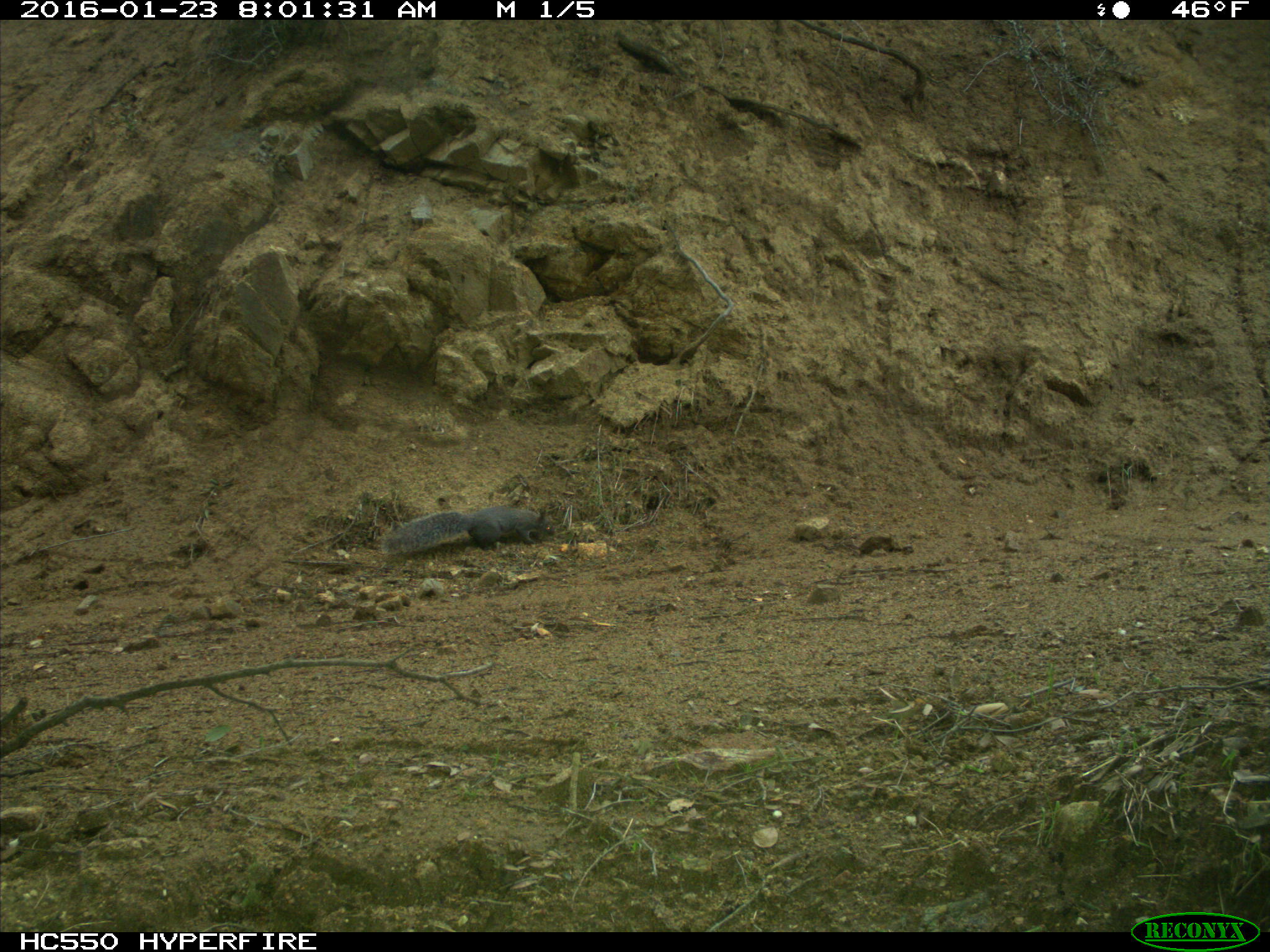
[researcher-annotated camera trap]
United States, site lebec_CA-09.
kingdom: Animalia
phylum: Chordata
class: Mammalia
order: Rodentia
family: Sciuridae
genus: Sciurus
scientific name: Sciurus carolinensis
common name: eastern gray squirrel